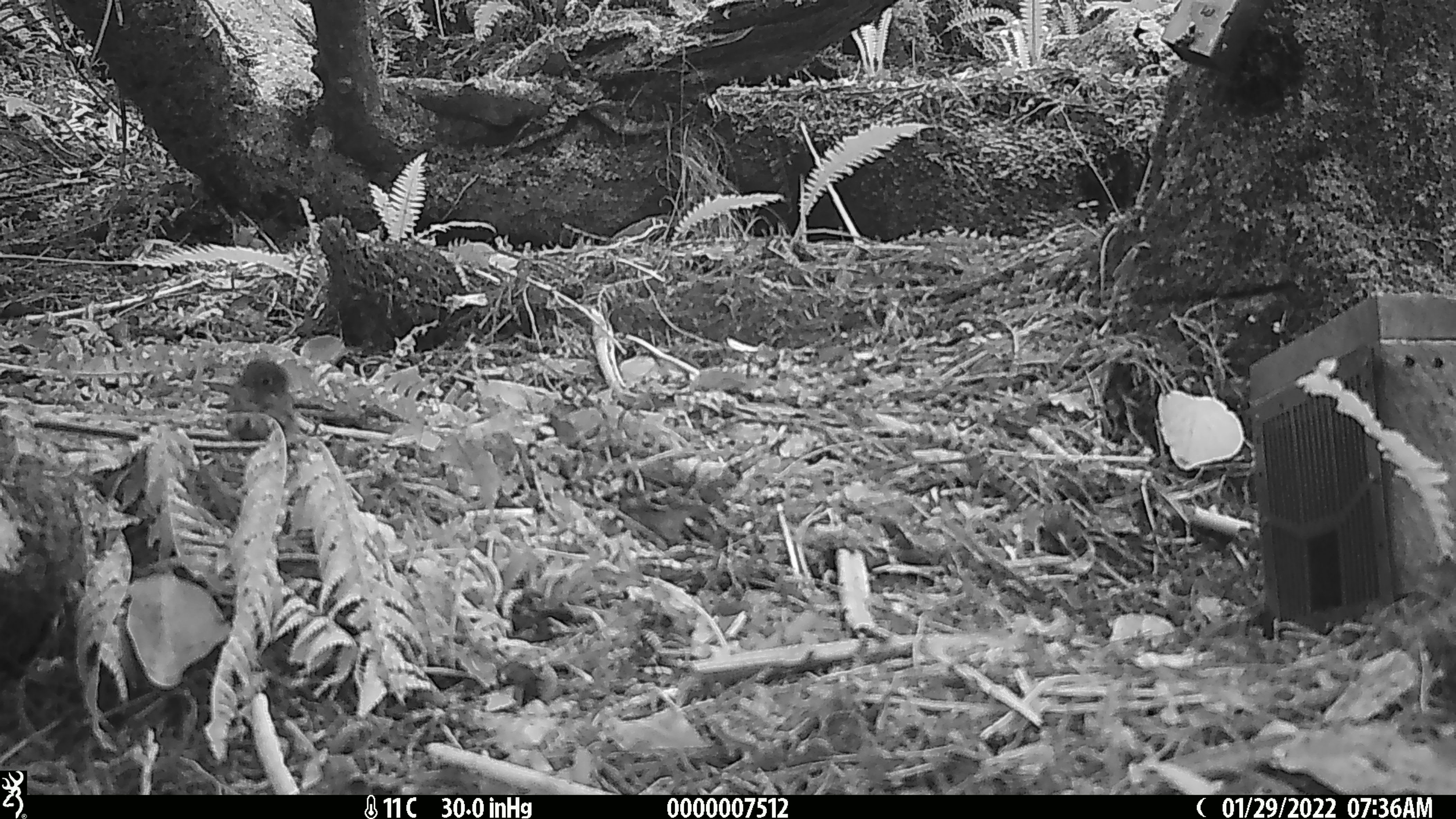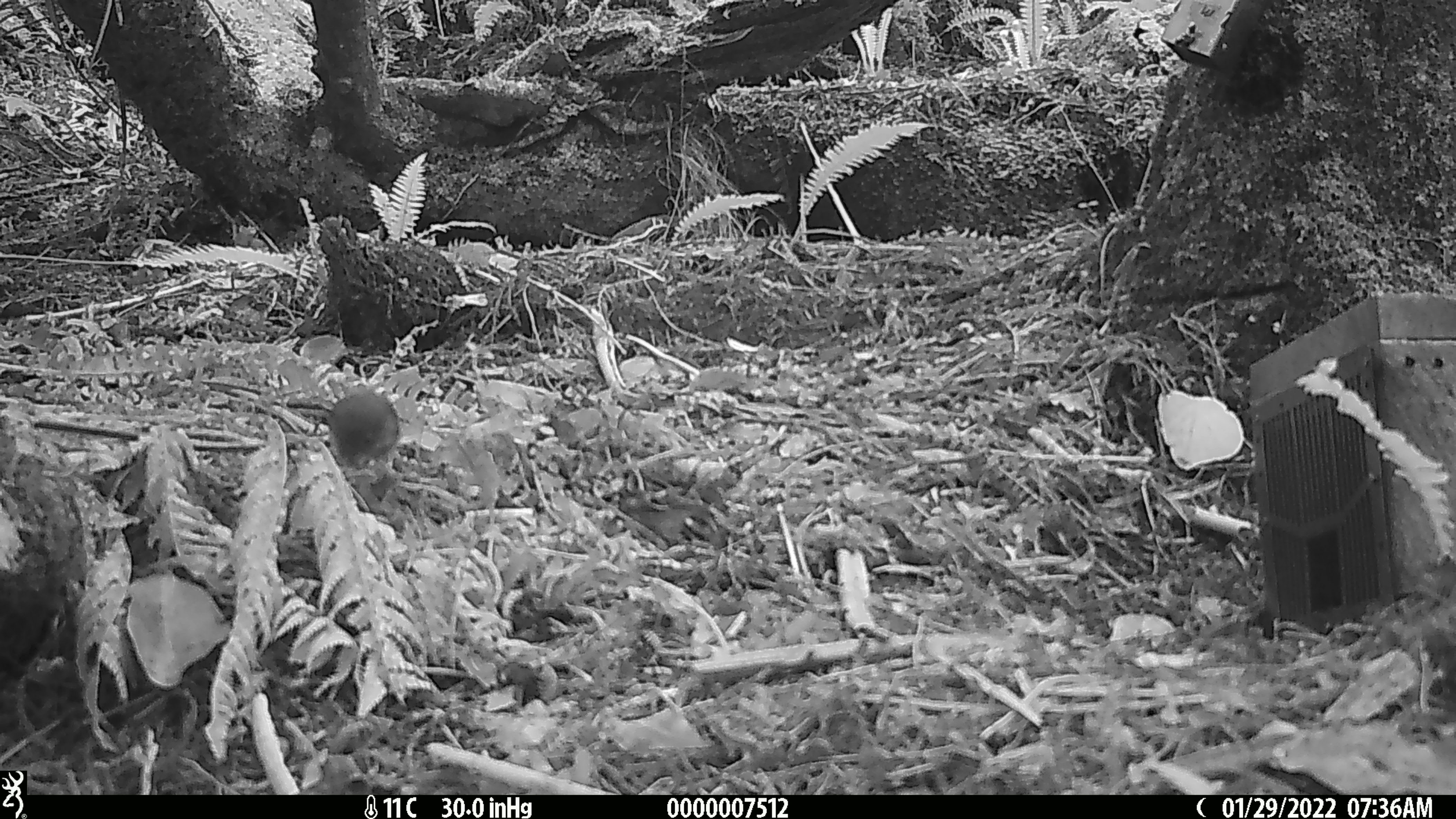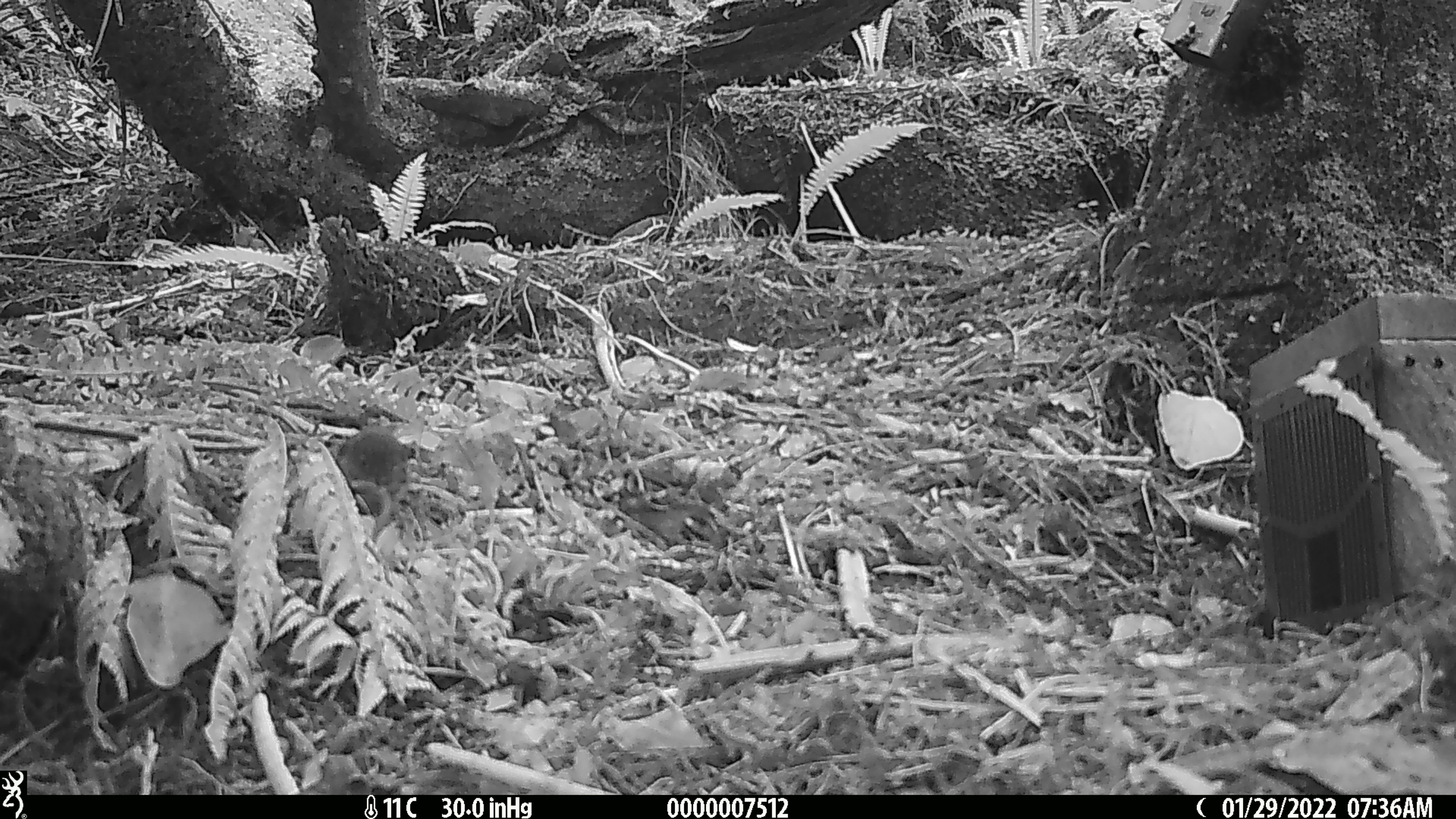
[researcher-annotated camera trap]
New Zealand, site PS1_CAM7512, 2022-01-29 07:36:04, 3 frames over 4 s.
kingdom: Animalia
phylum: Chordata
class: Aves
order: Passeriformes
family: Petroicidae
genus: Petroica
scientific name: Petroica macrocephala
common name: tomtit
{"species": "tomtit (Petroica macrocephala)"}